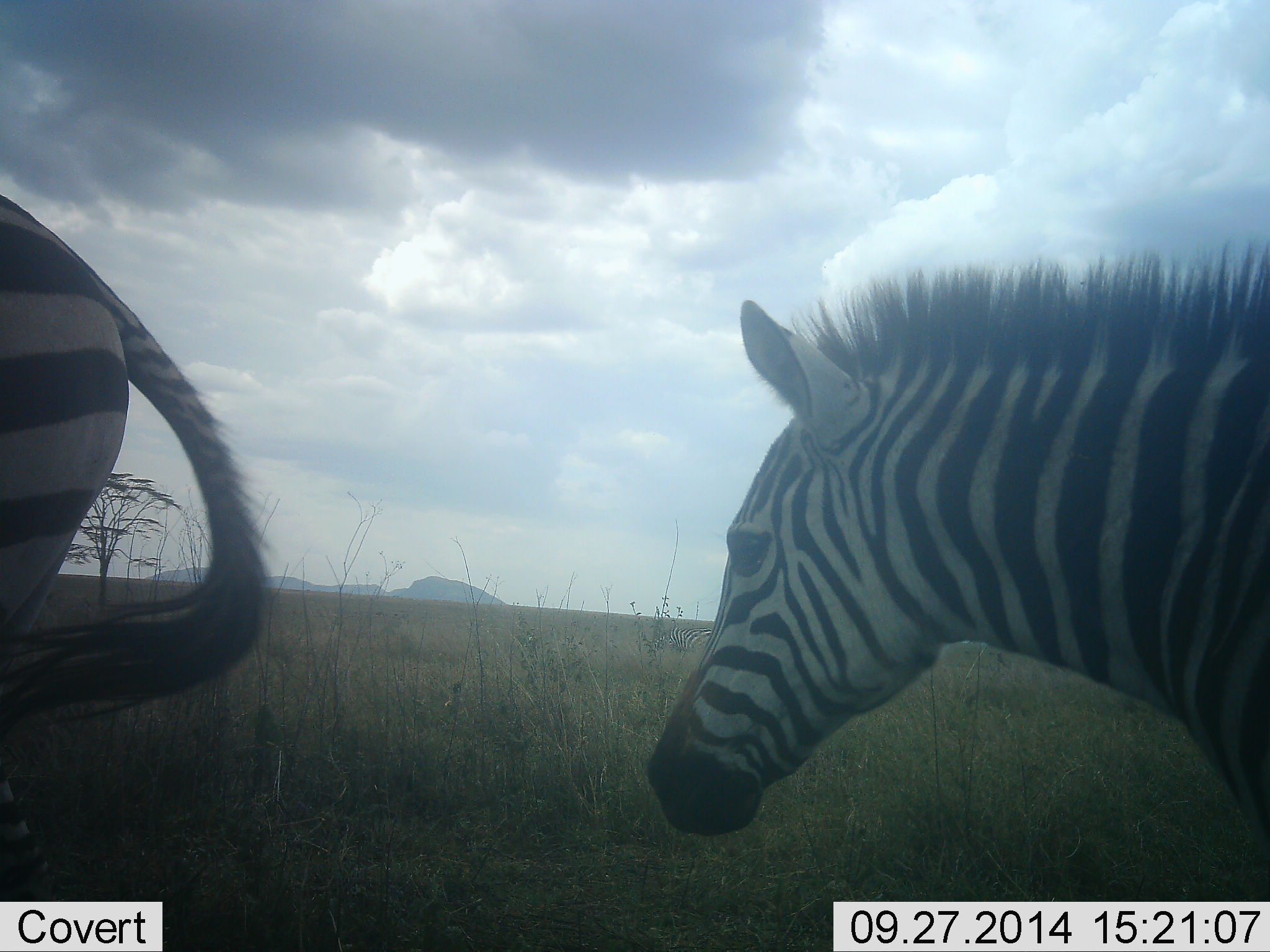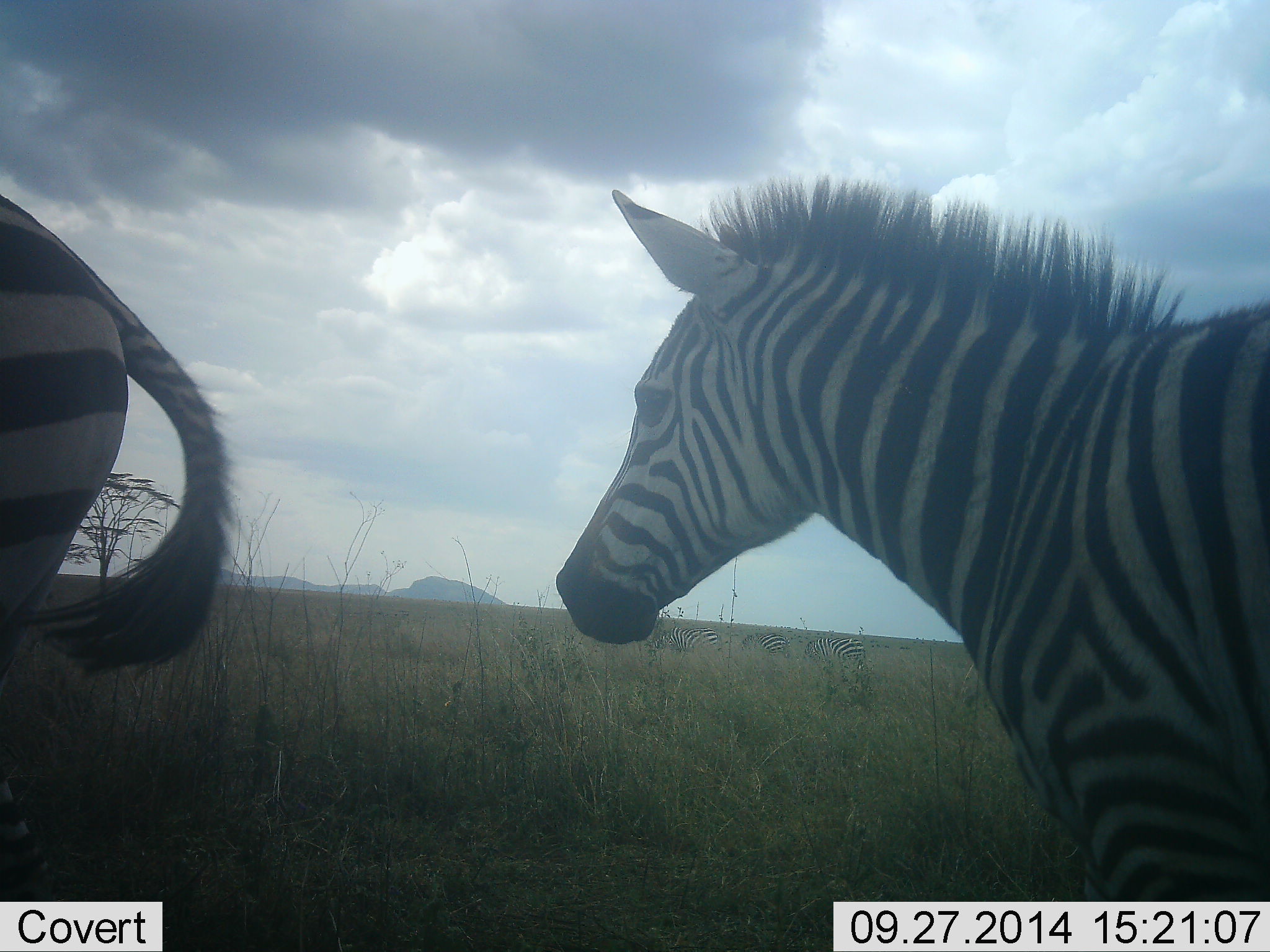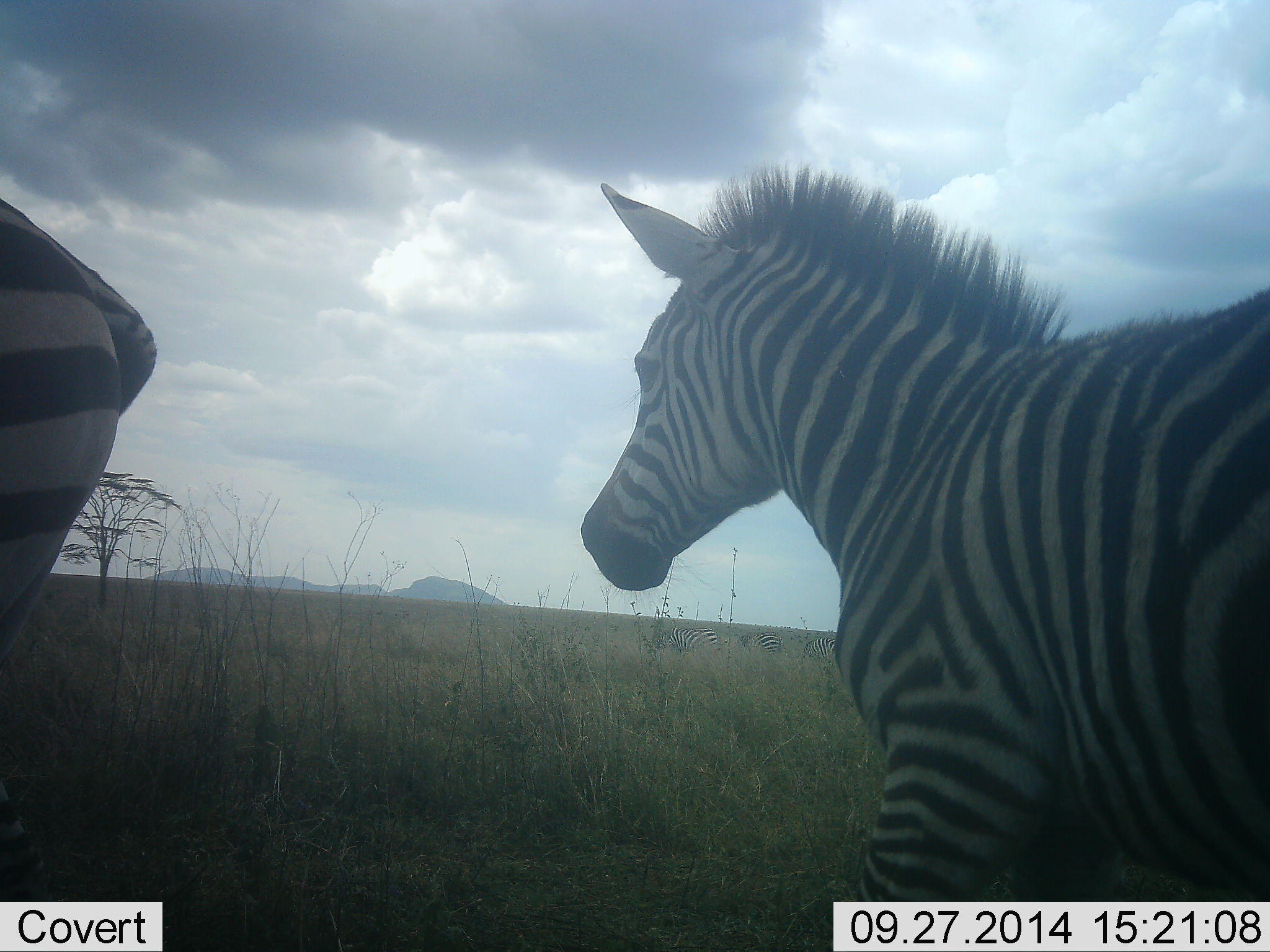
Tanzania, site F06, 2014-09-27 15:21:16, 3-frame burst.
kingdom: Animalia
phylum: Chordata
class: Mammalia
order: Perissodactyla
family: Equidae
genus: Equus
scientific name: Equus quagga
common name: plains zebra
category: zebra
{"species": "zebra (plains zebra) (Equus quagga)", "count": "2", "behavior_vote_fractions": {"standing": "60%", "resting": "0%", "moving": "70%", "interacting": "0%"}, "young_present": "30%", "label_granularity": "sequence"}